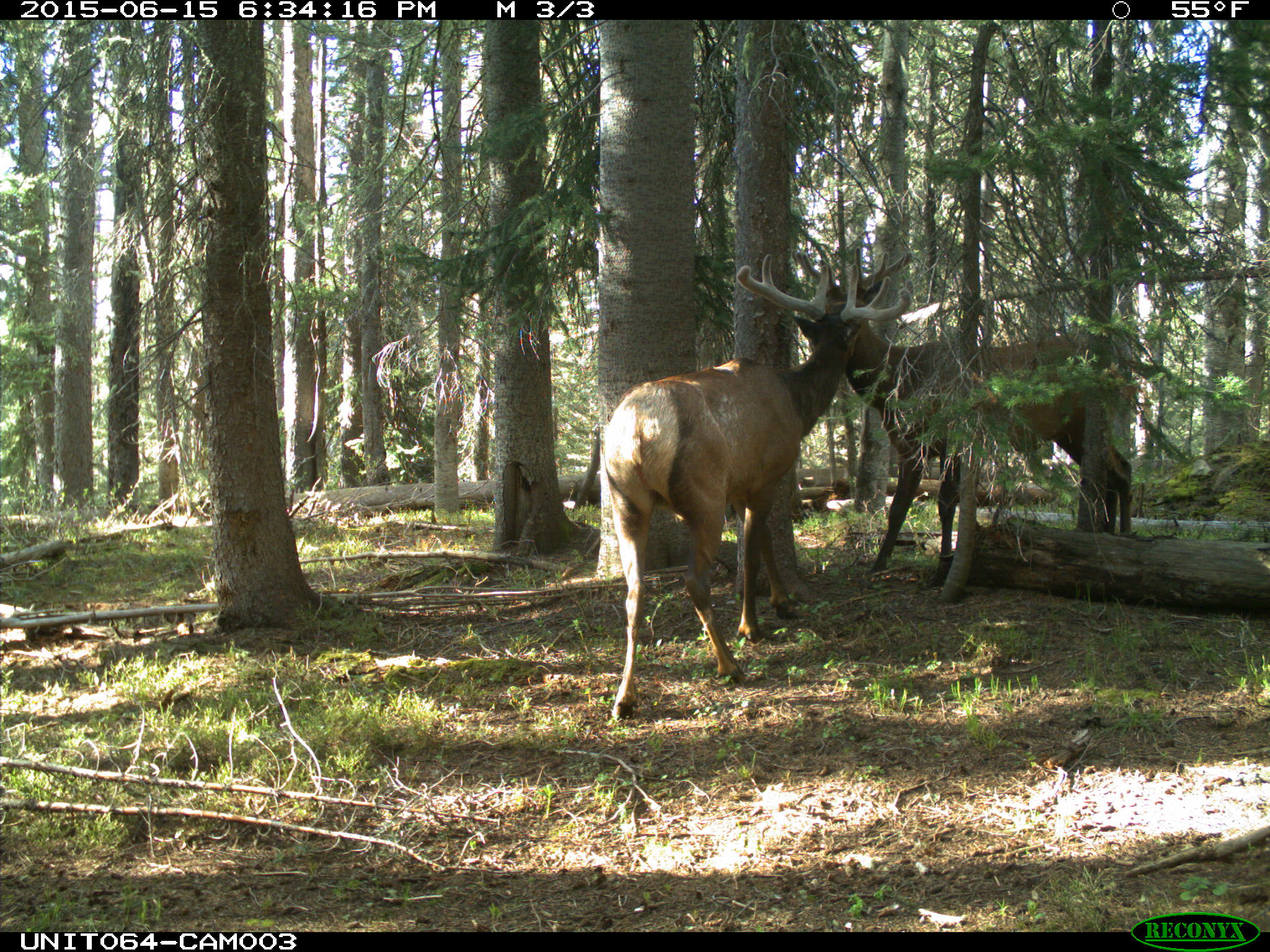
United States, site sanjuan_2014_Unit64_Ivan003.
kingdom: Animalia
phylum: Chordata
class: Mammalia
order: Artiodactyla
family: Cervidae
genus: Cervus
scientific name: Cervus elaphus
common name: red deer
Cervus elaphus (red deer).